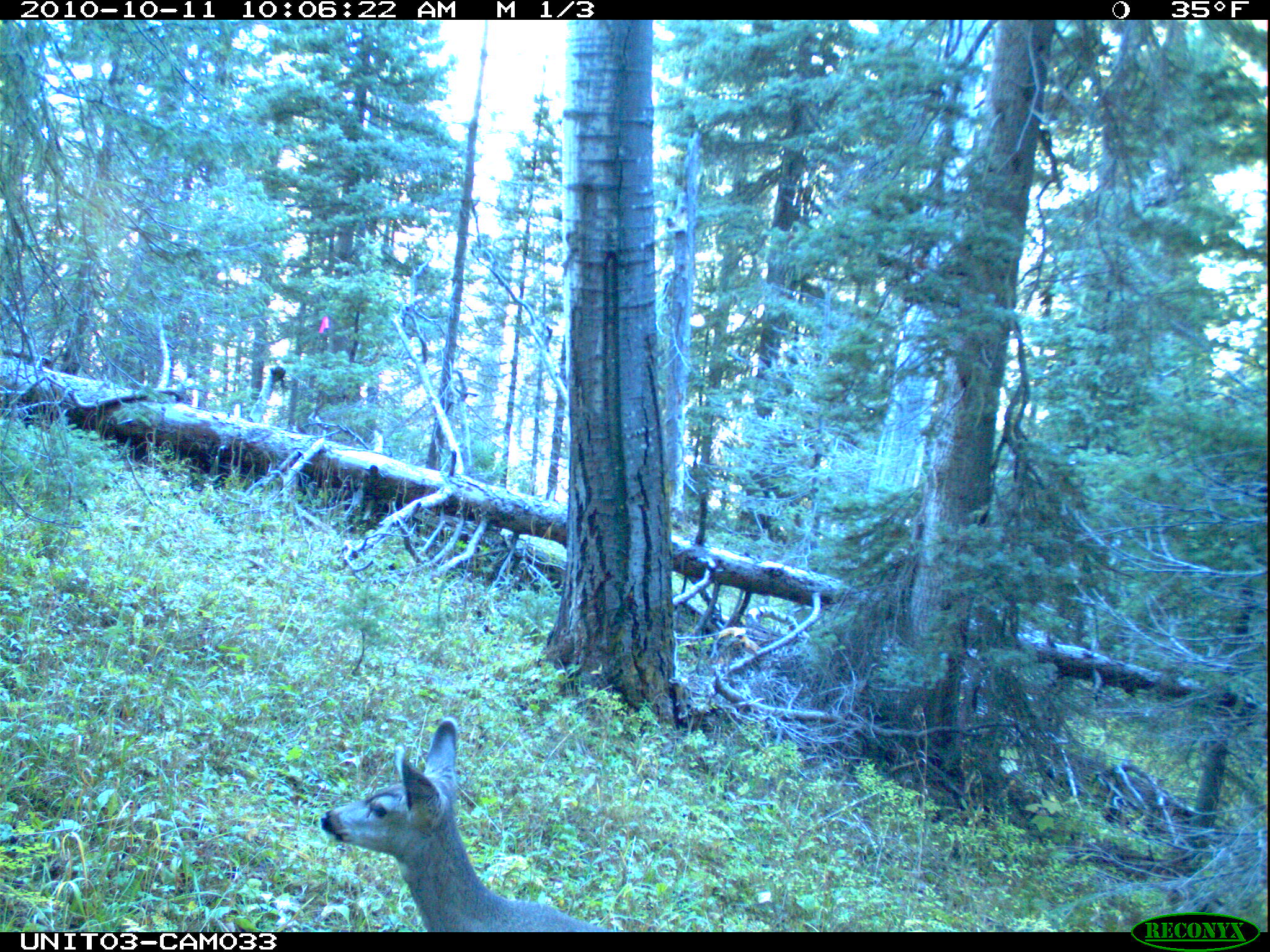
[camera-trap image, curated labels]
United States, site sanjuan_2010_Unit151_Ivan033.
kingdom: Animalia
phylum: Chordata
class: Mammalia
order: Artiodactyla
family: Cervidae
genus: Odocoileus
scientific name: Odocoileus hemionus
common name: mule deer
Odocoileus hemionus (mule deer).